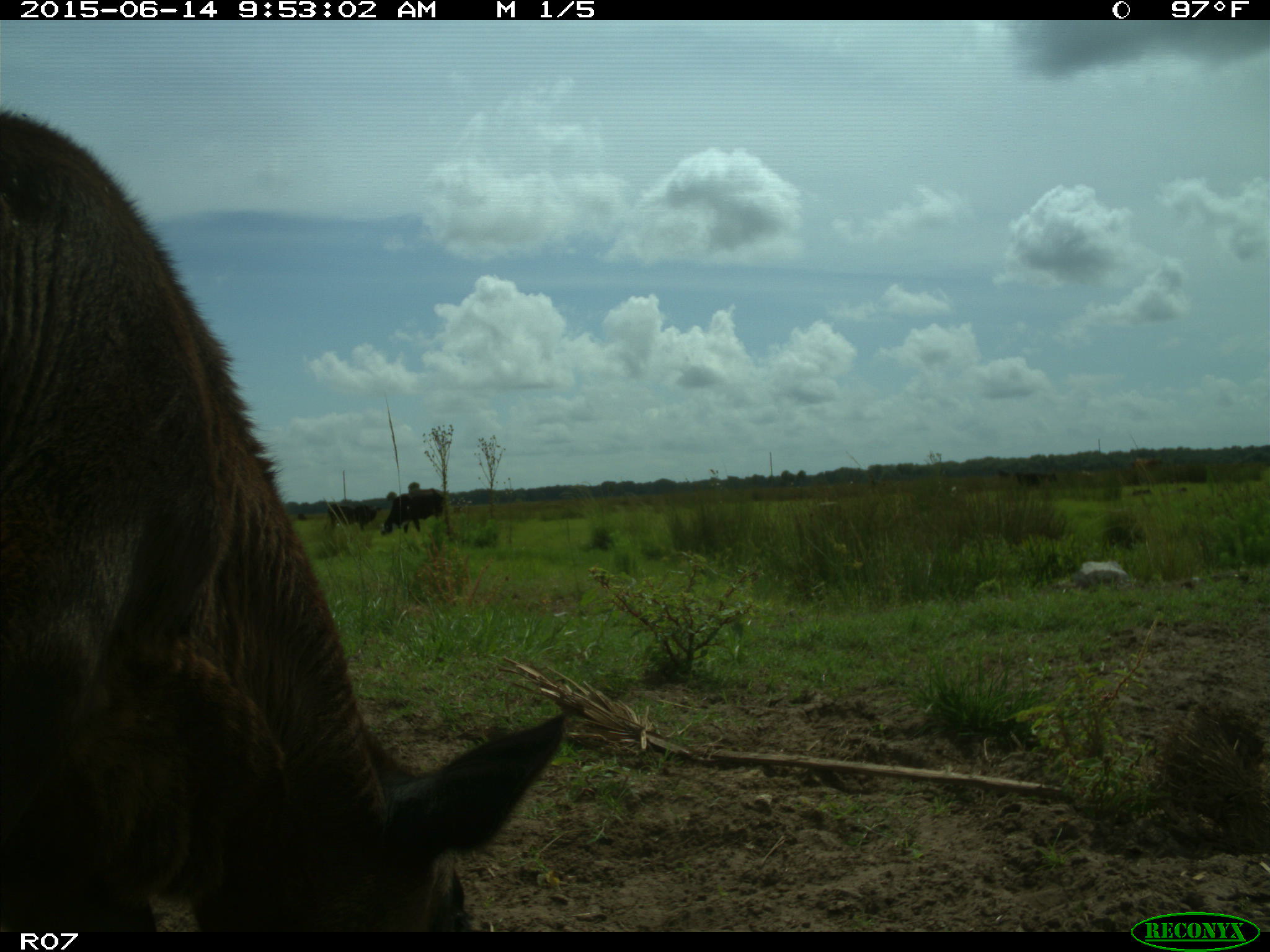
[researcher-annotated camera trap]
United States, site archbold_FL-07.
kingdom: Animalia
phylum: Chordata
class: Mammalia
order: Artiodactyla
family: Bovidae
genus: Bos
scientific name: Bos taurus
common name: domestic cow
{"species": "Bos taurus (domestic cow)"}